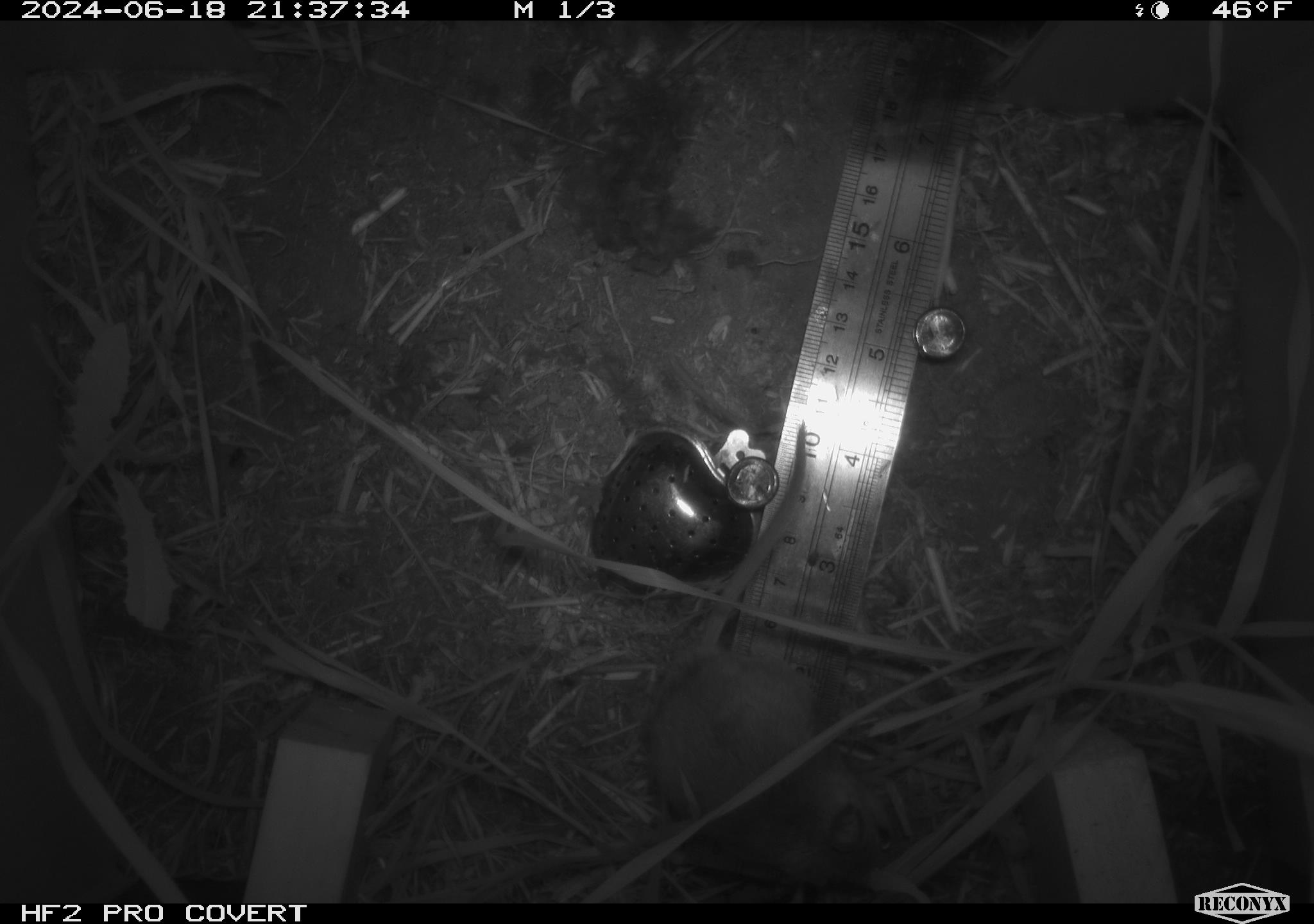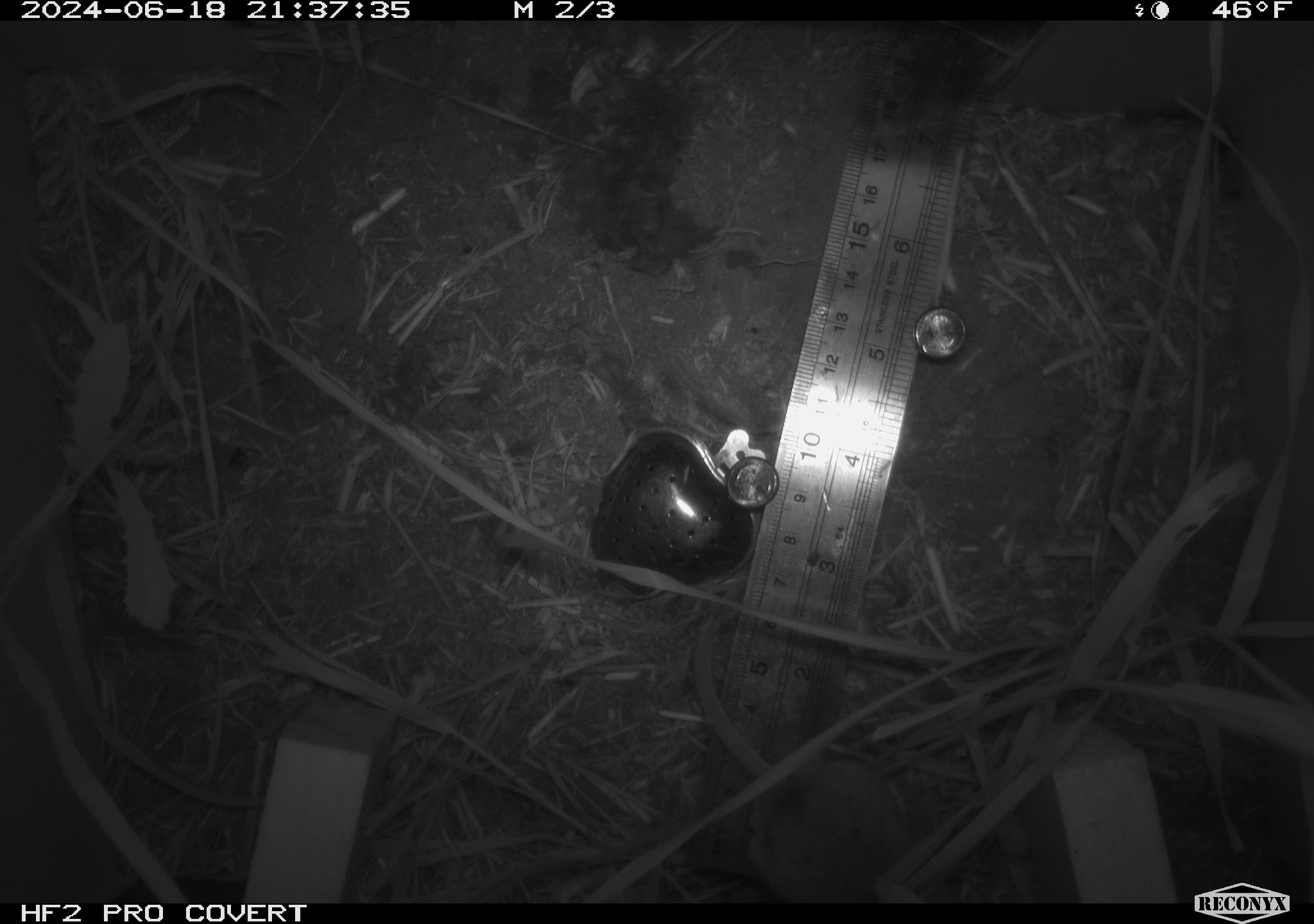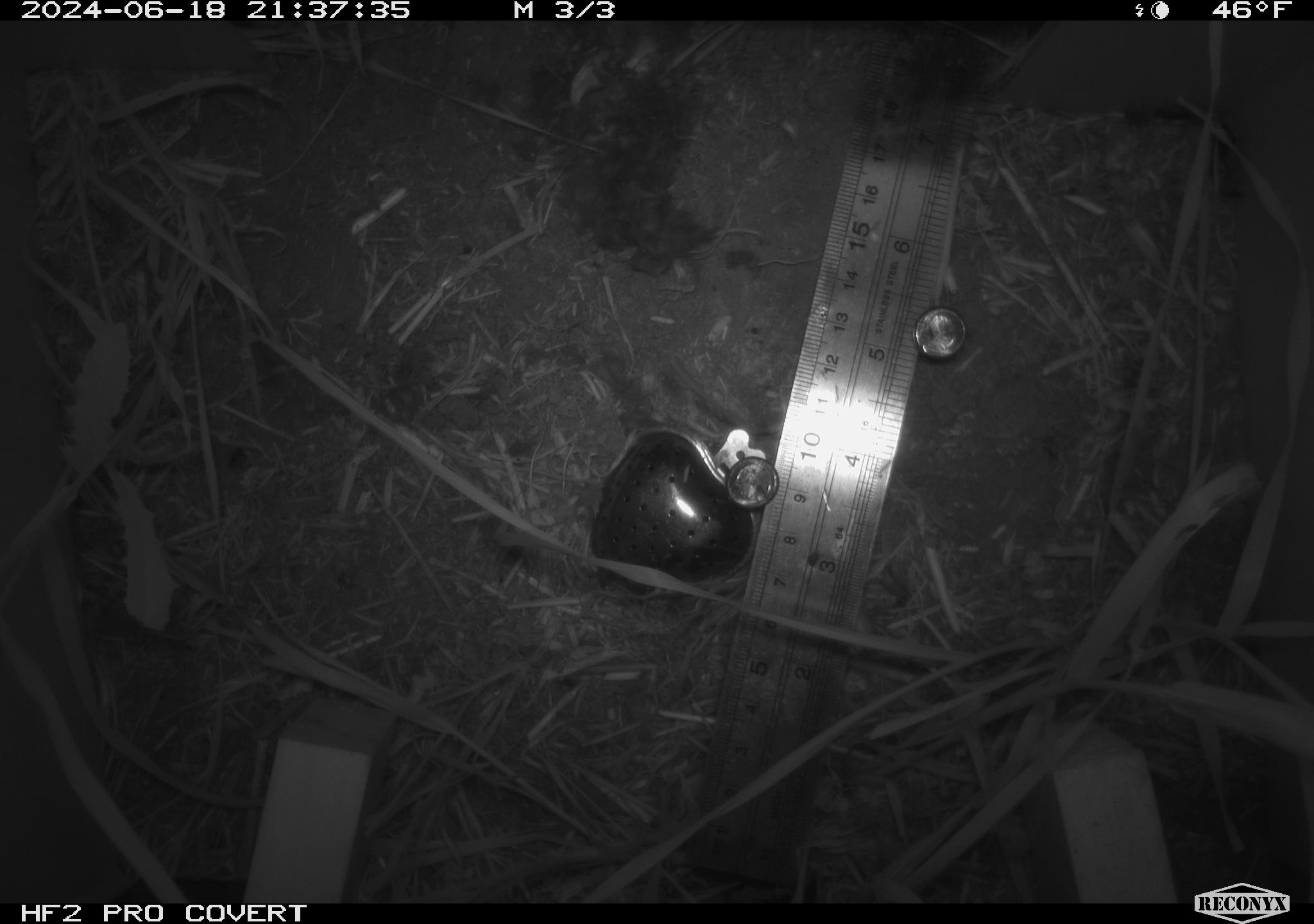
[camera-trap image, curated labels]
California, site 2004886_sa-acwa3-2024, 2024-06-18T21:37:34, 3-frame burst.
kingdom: Animalia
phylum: Chordata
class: Mammalia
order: Rodentia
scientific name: Rodentia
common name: mouse species